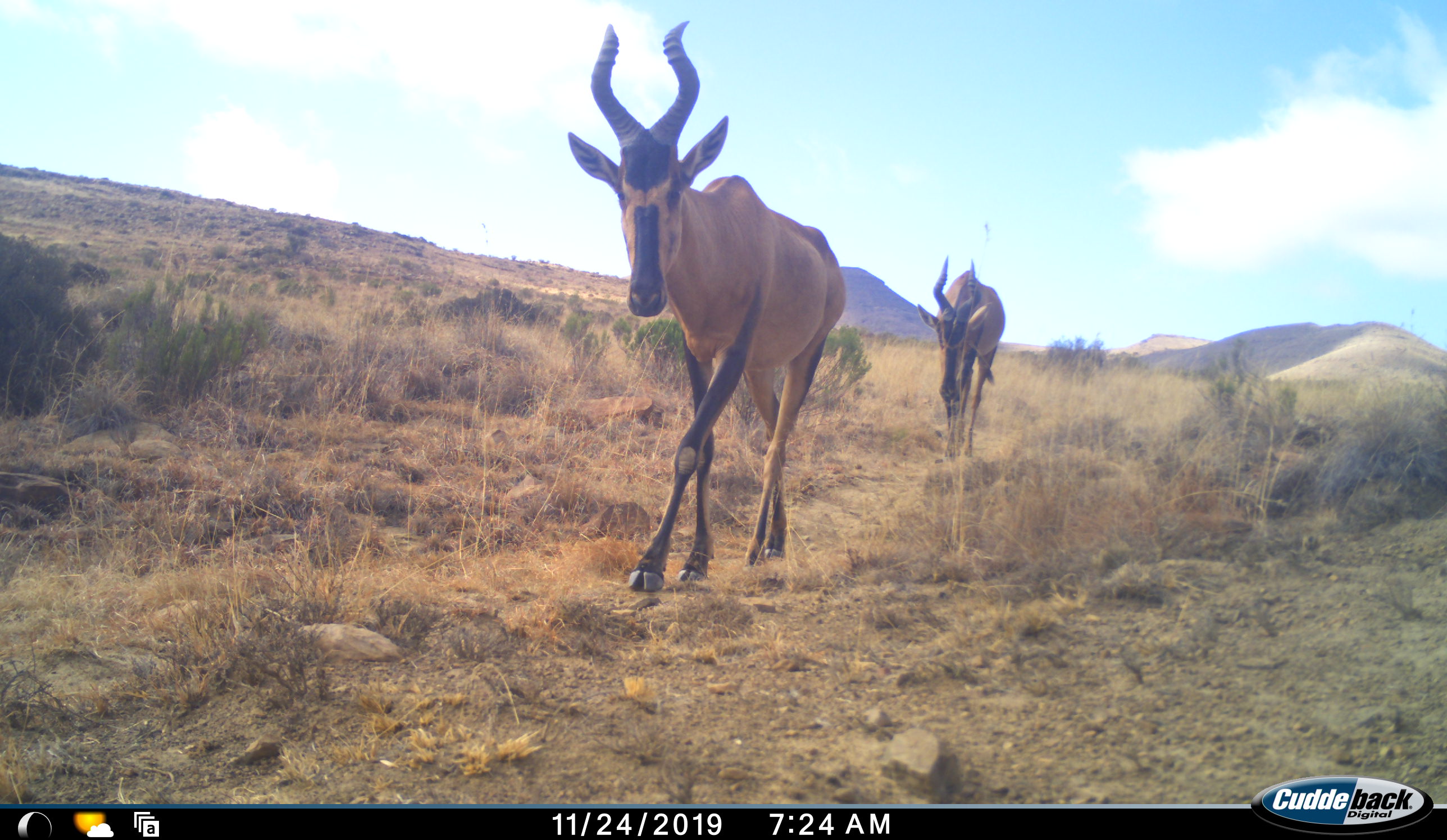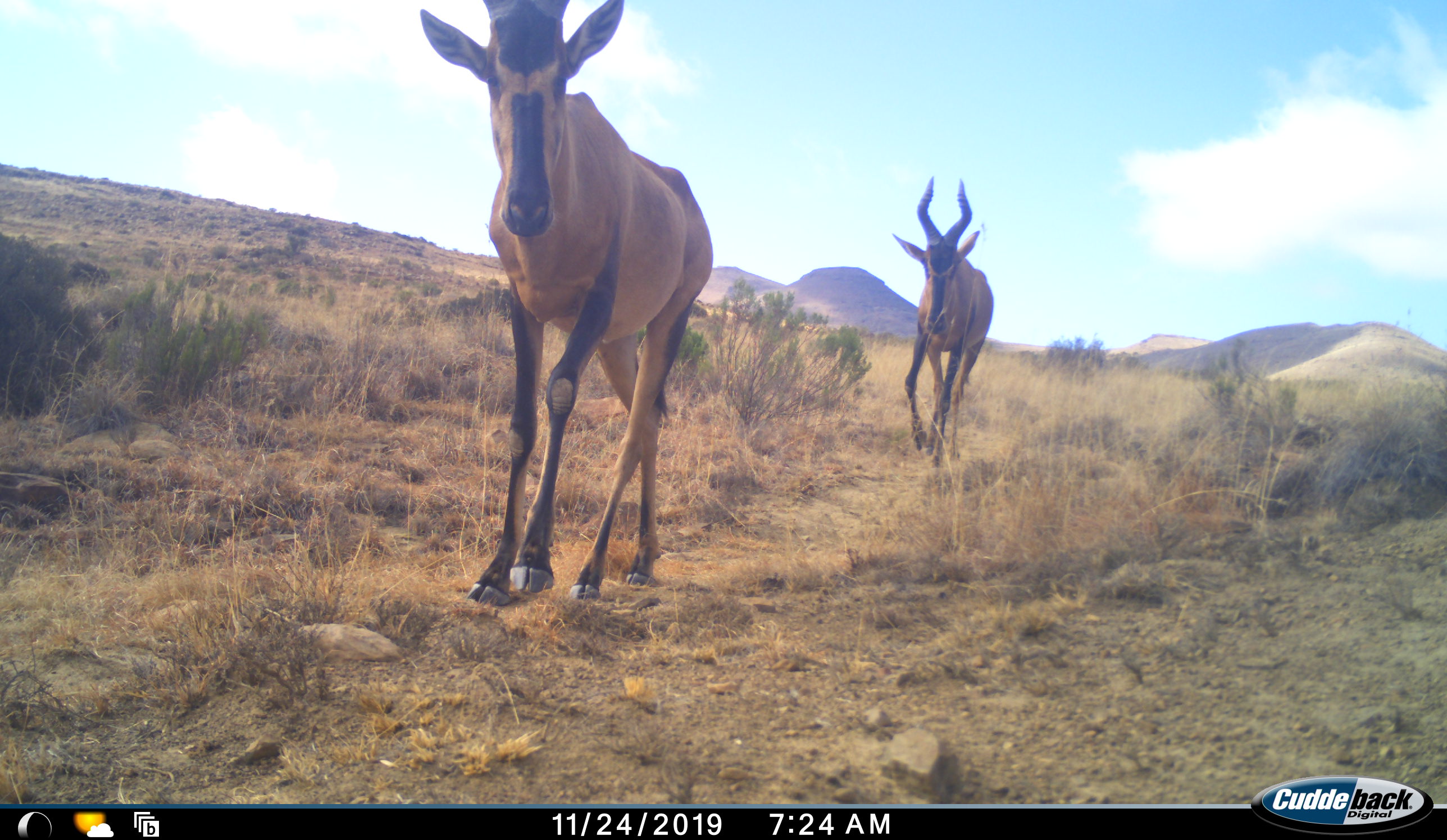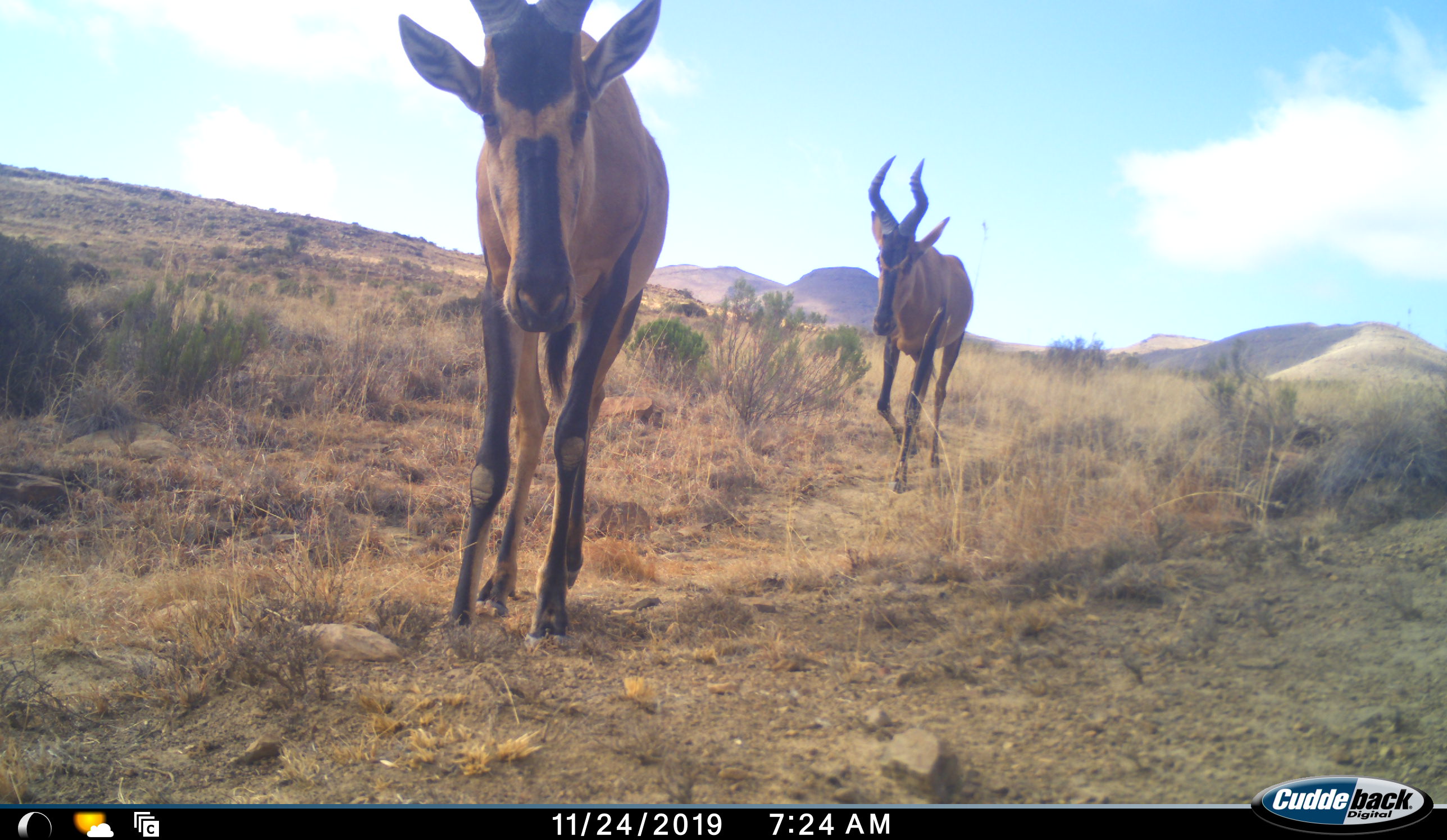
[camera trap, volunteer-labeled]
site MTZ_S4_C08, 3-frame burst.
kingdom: Animalia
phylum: Chordata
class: Mammalia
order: Artiodactyla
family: Bovidae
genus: Alcelaphus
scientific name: Alcelaphus buselaphus caama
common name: red hartebeest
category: hartebeestred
Hartebeestred (red hartebeest) (Alcelaphus buselaphus caama), count 2. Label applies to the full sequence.